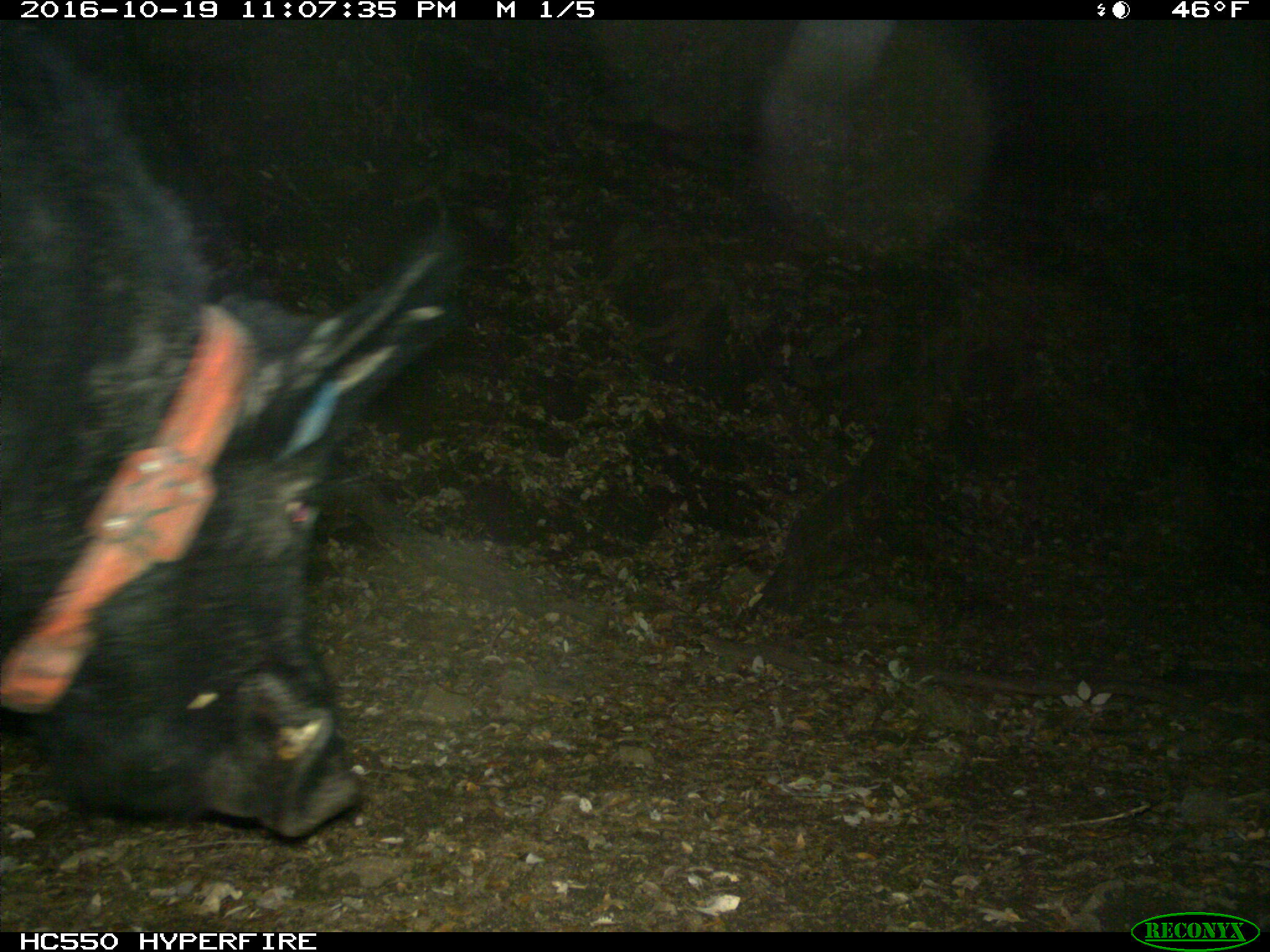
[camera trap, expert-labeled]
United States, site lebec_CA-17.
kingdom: Animalia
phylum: Chordata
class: Mammalia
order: Artiodactyla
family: Suidae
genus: Sus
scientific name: Sus scrofa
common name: wild boar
Sus scrofa (wild boar).